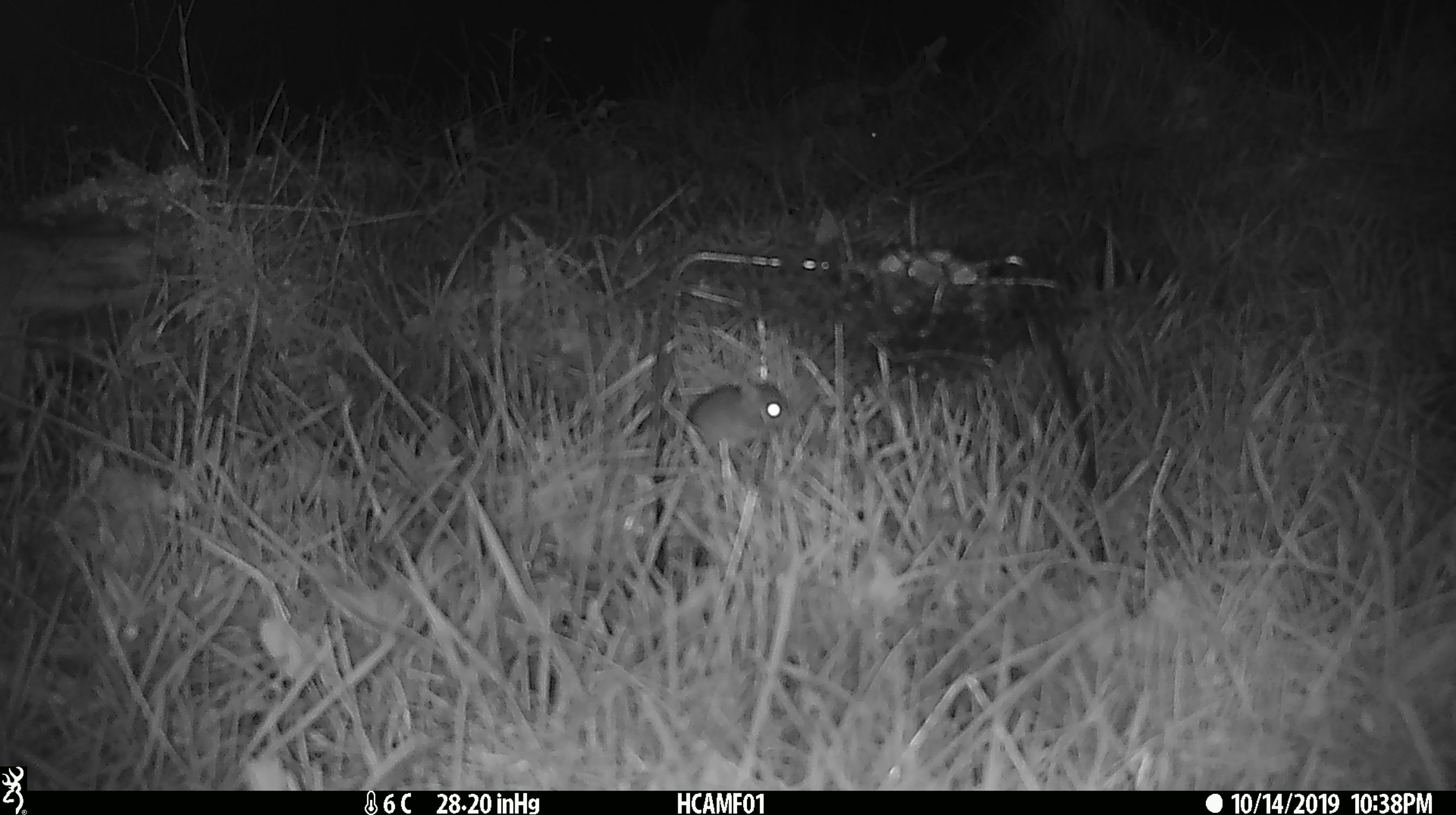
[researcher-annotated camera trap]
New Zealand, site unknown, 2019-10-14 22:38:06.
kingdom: Animalia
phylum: Chordata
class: Mammalia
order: Rodentia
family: Muridae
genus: Mus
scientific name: Mus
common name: mouse